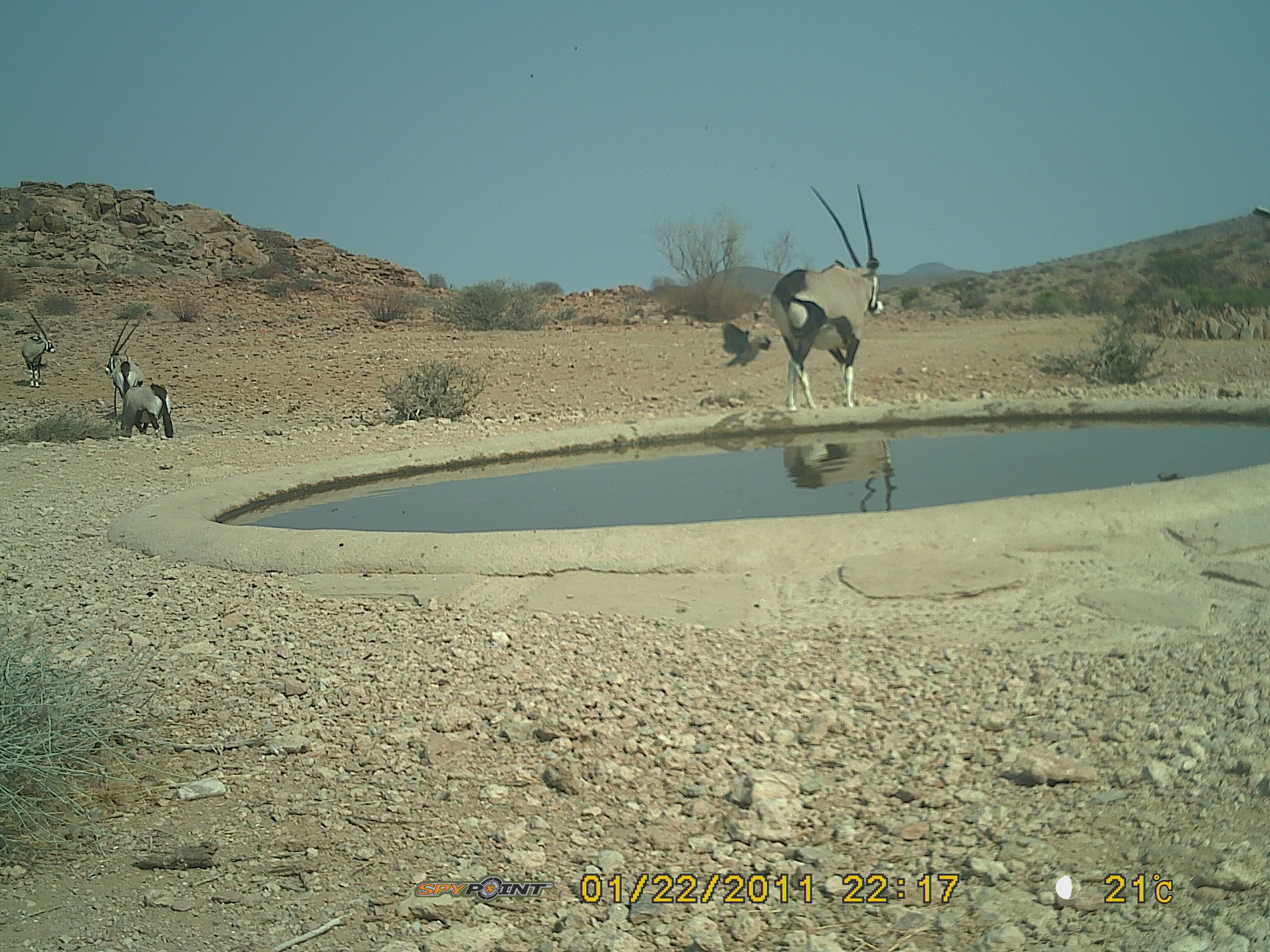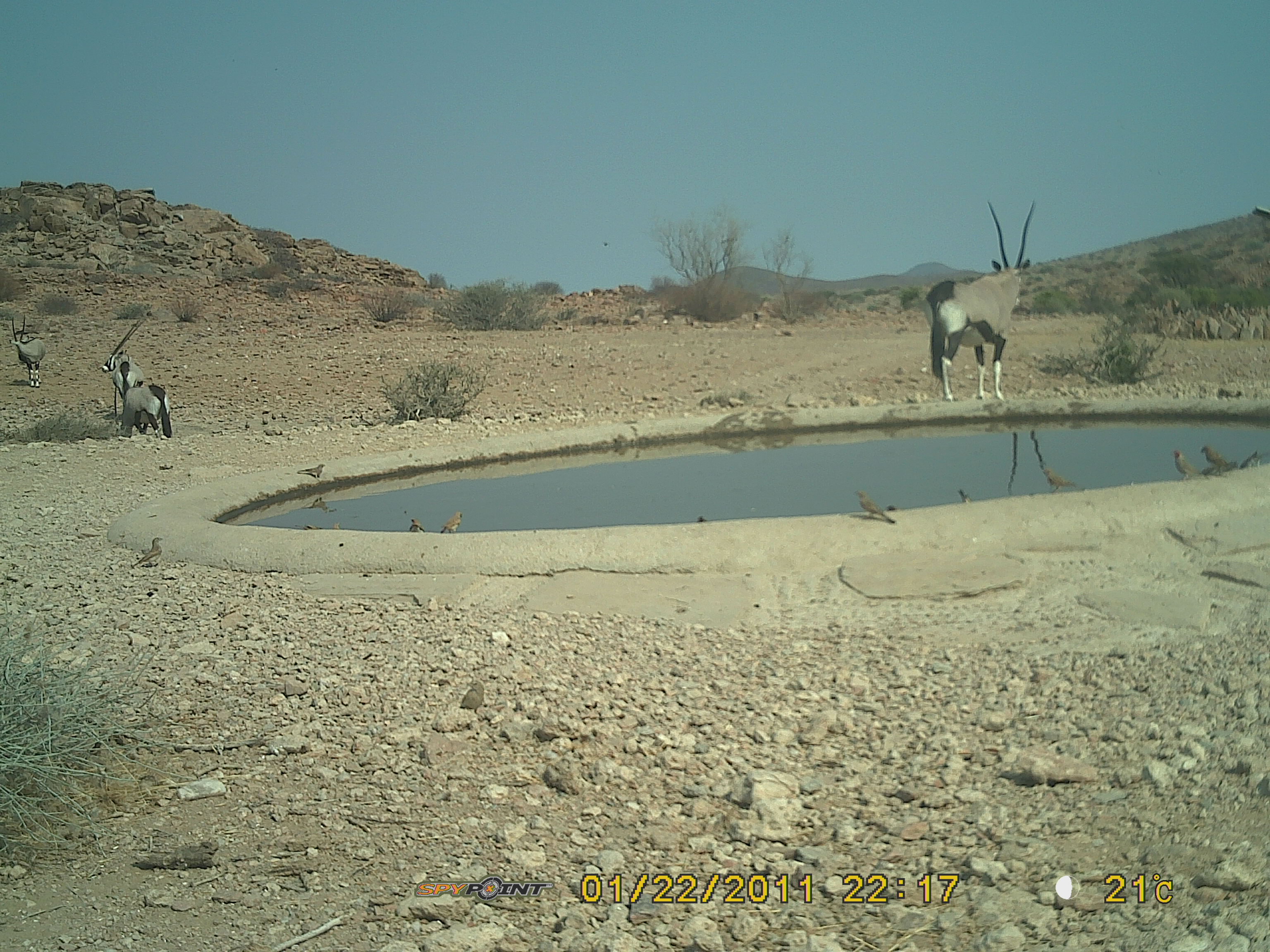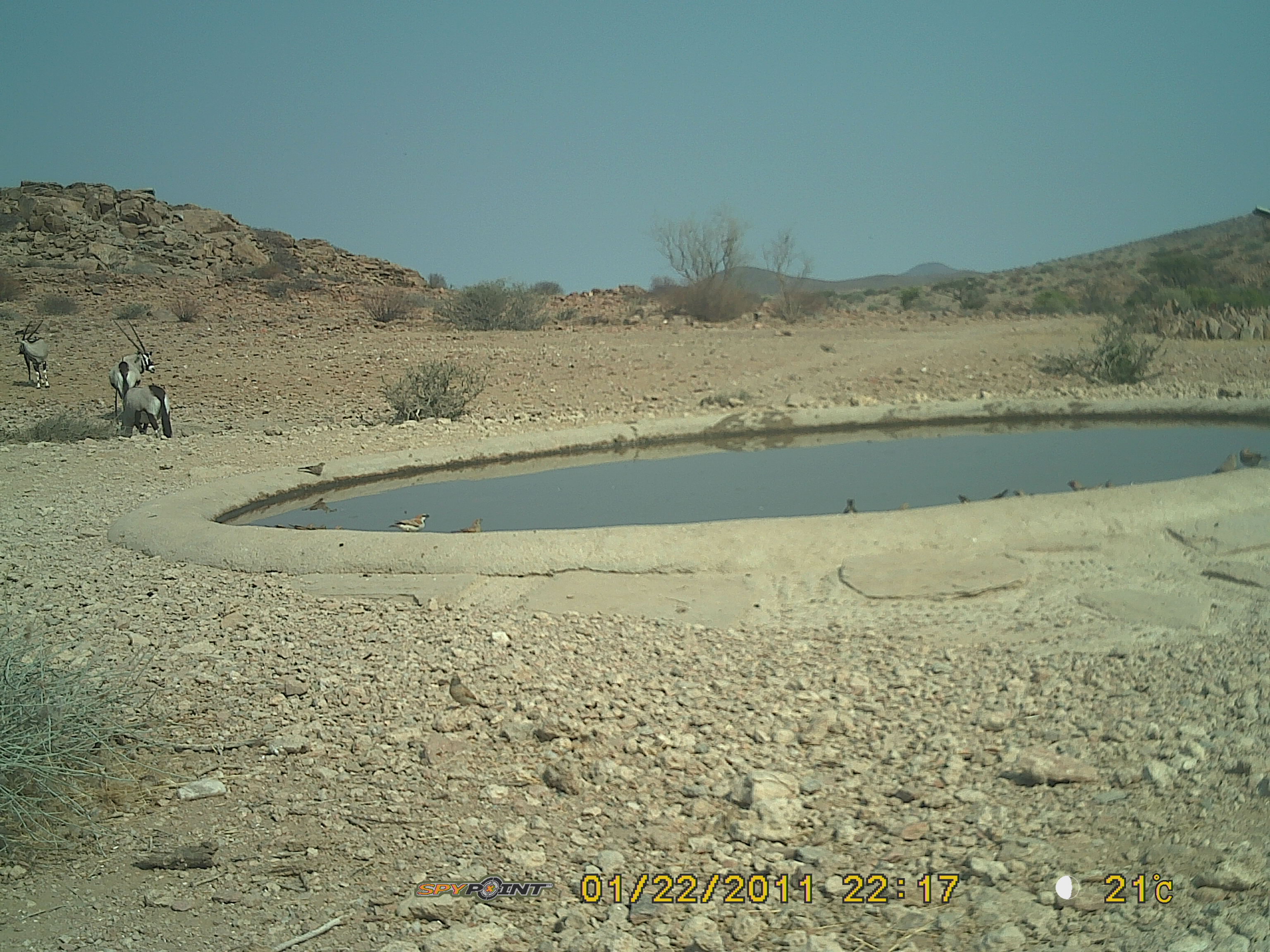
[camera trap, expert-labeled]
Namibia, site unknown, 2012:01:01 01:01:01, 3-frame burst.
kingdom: Animalia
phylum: Chordata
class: Mammalia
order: Artiodactyla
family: Bovidae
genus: Oryx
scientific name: Oryx gazella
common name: gemsbok